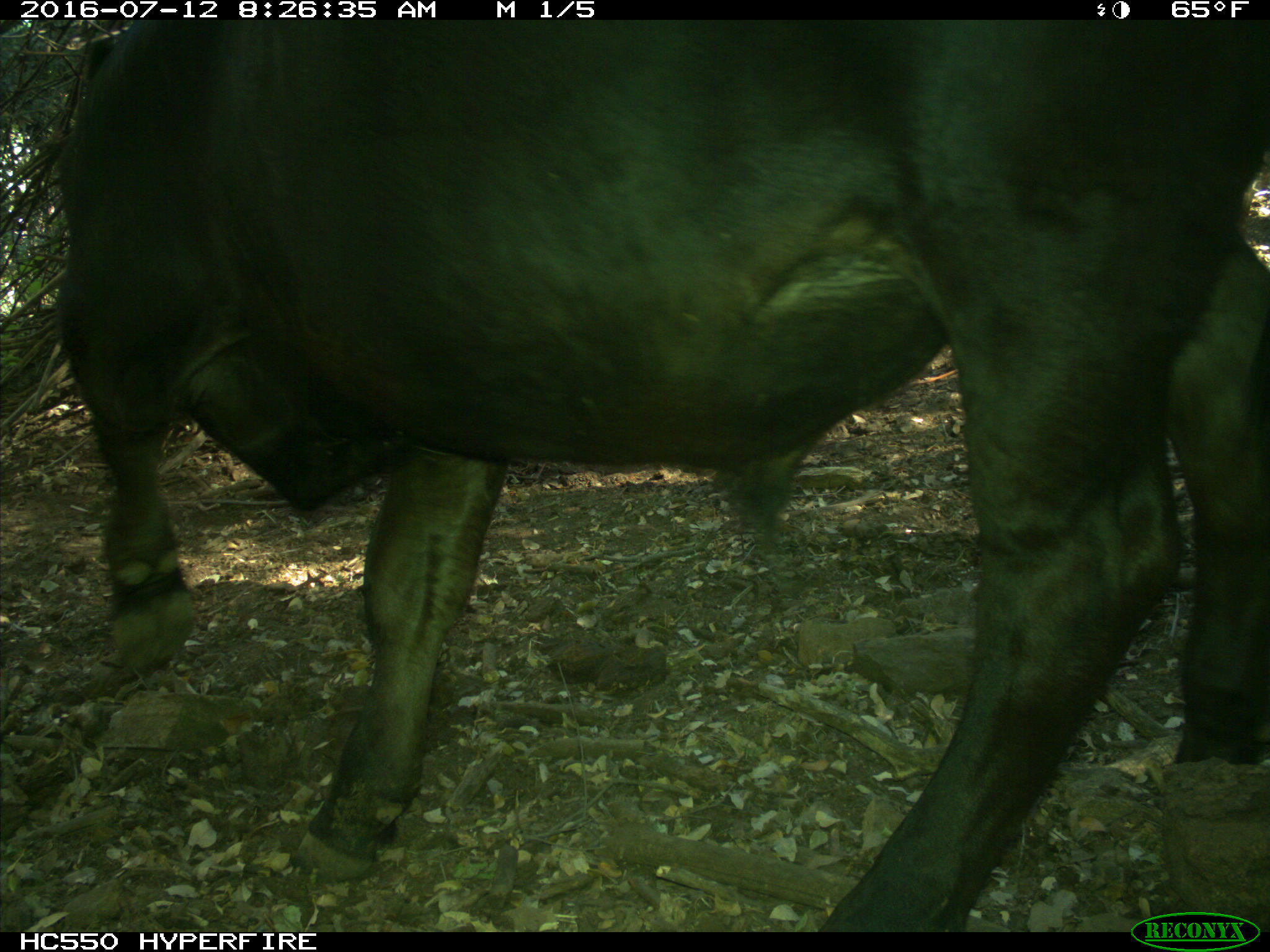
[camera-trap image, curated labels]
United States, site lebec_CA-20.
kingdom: Animalia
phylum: Chordata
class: Mammalia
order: Artiodactyla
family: Bovidae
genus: Bos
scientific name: Bos taurus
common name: domestic cow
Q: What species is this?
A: Bos taurus (domestic cow).